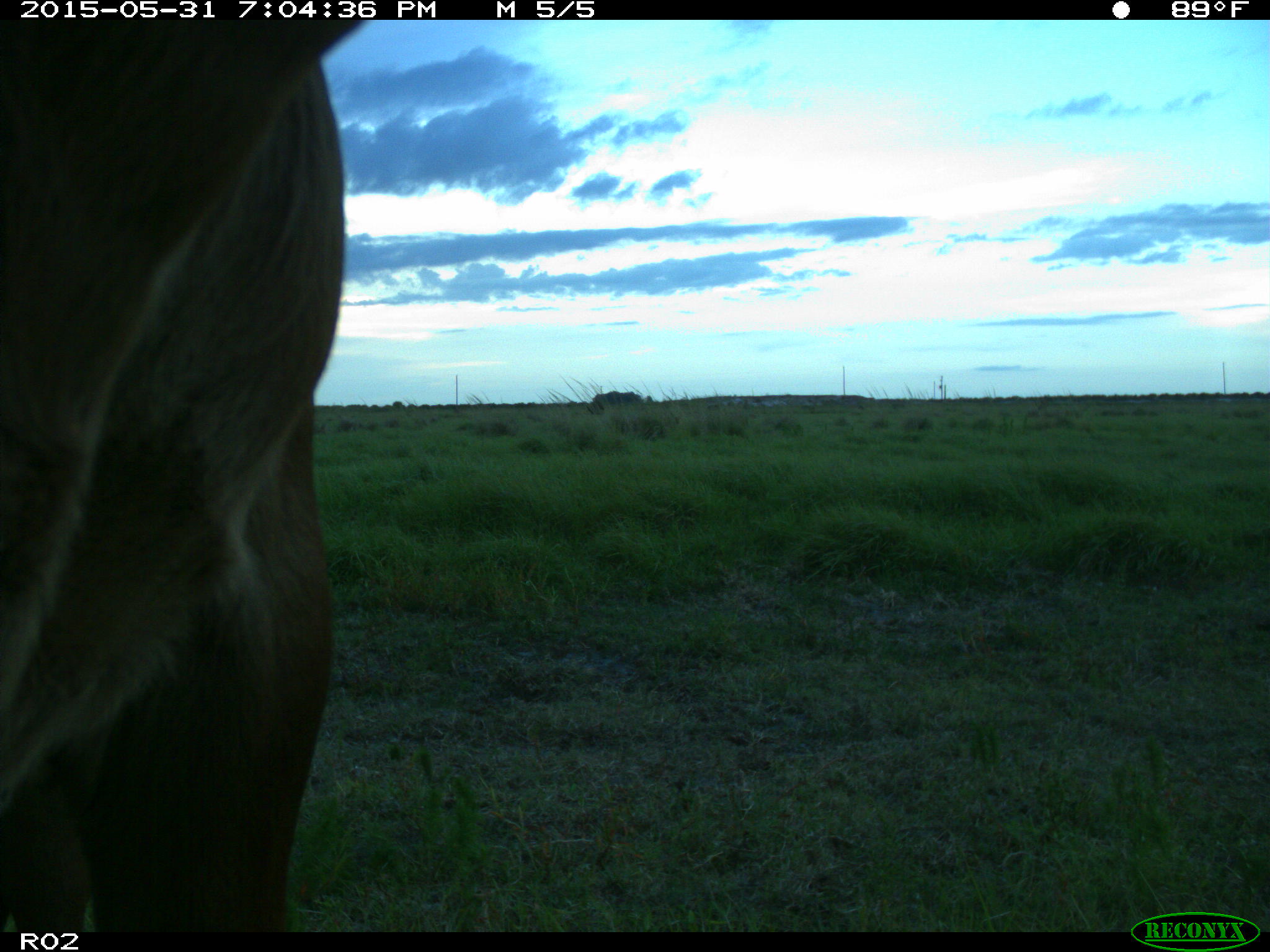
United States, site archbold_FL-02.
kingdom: Animalia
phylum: Chordata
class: Mammalia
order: Artiodactyla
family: Bovidae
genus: Bos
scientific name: Bos taurus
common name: domestic cow